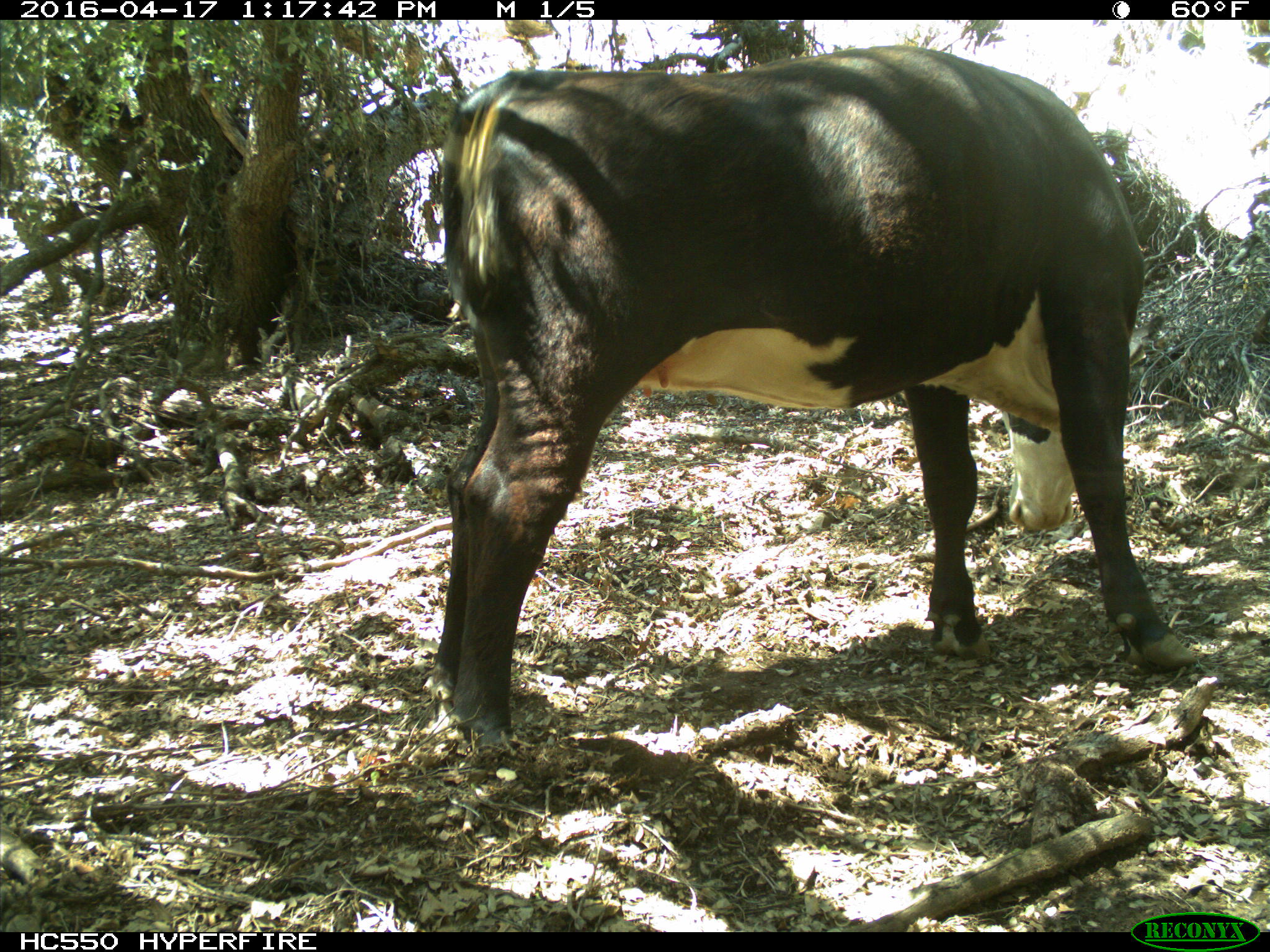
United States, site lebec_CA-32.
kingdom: Animalia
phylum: Chordata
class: Mammalia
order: Artiodactyla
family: Bovidae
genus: Bos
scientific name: Bos taurus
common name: domestic cow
Bos taurus (domestic cow).